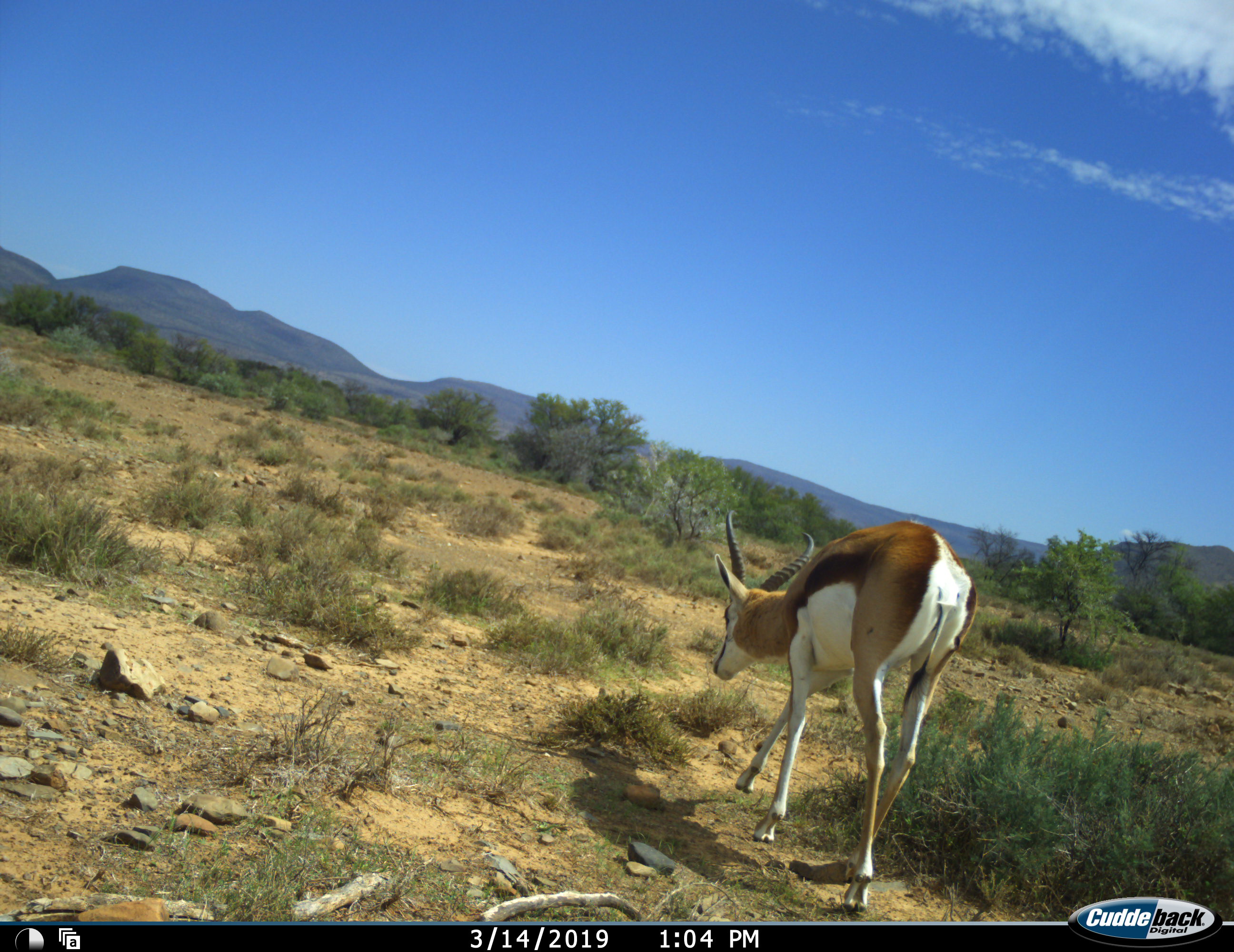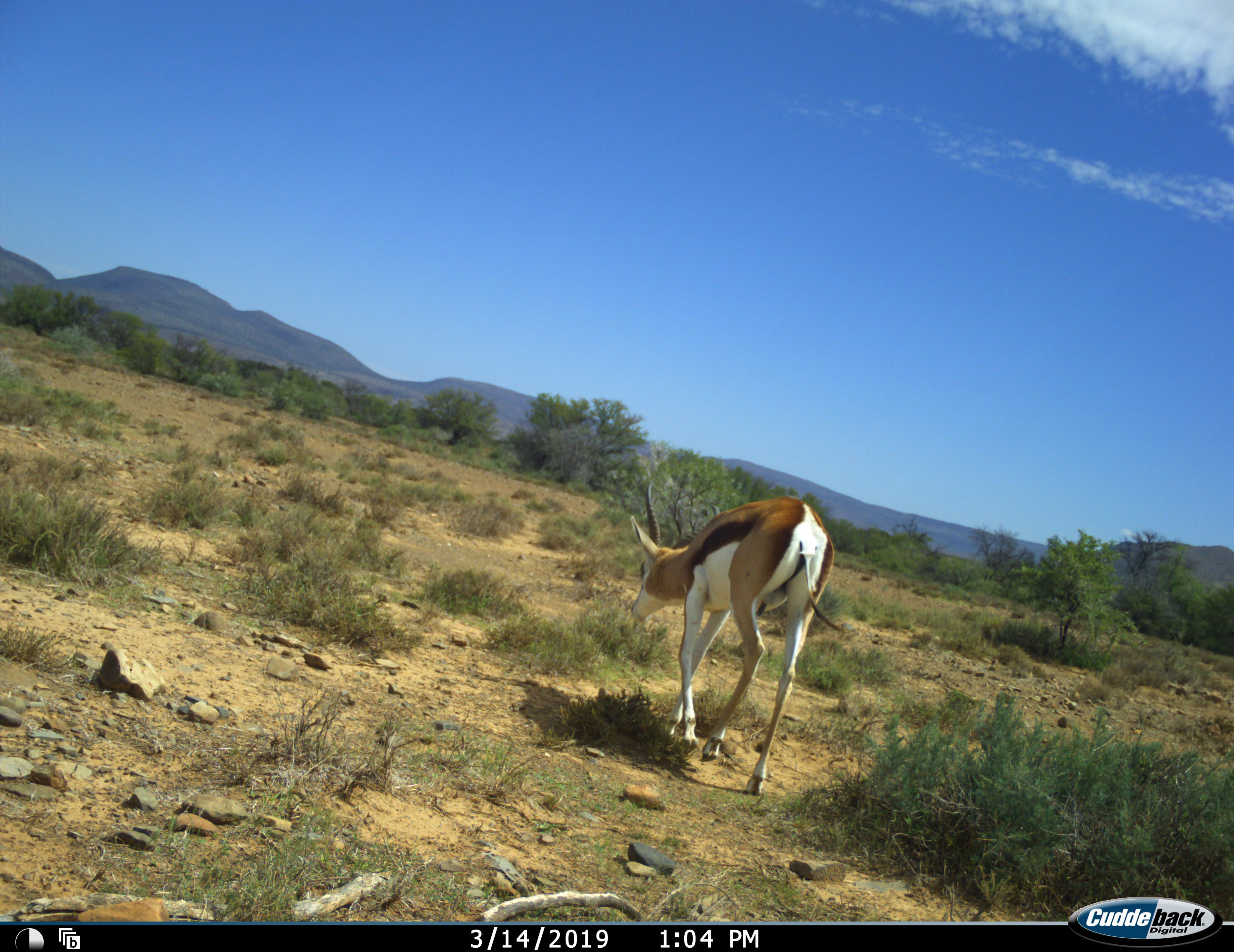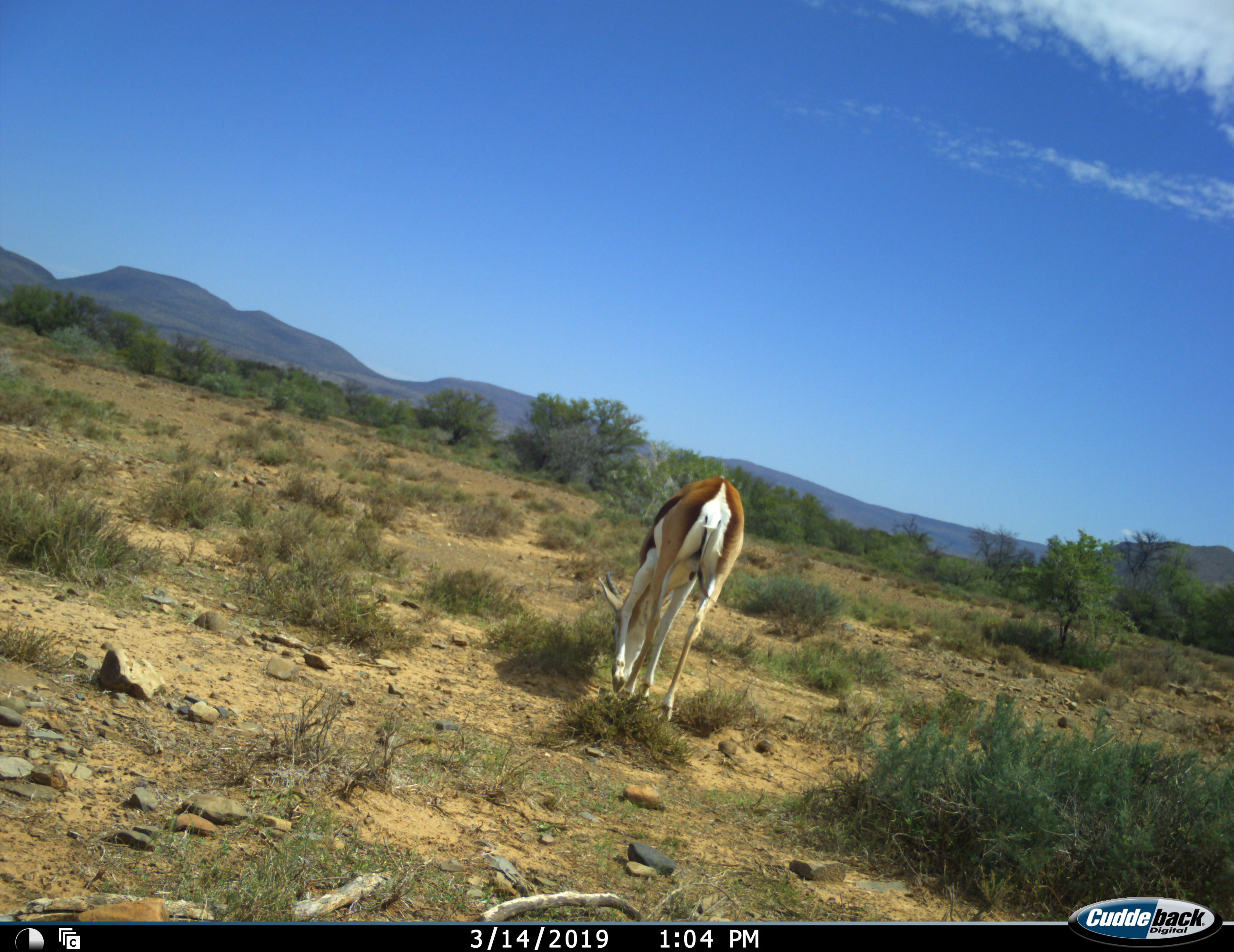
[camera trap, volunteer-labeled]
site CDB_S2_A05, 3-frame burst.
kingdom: Animalia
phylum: Chordata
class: Mammalia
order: Artiodactyla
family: Bovidae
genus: Antidorcas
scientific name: Antidorcas marsupialis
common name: springbok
Springbok (Antidorcas marsupialis), count 1. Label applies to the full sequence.